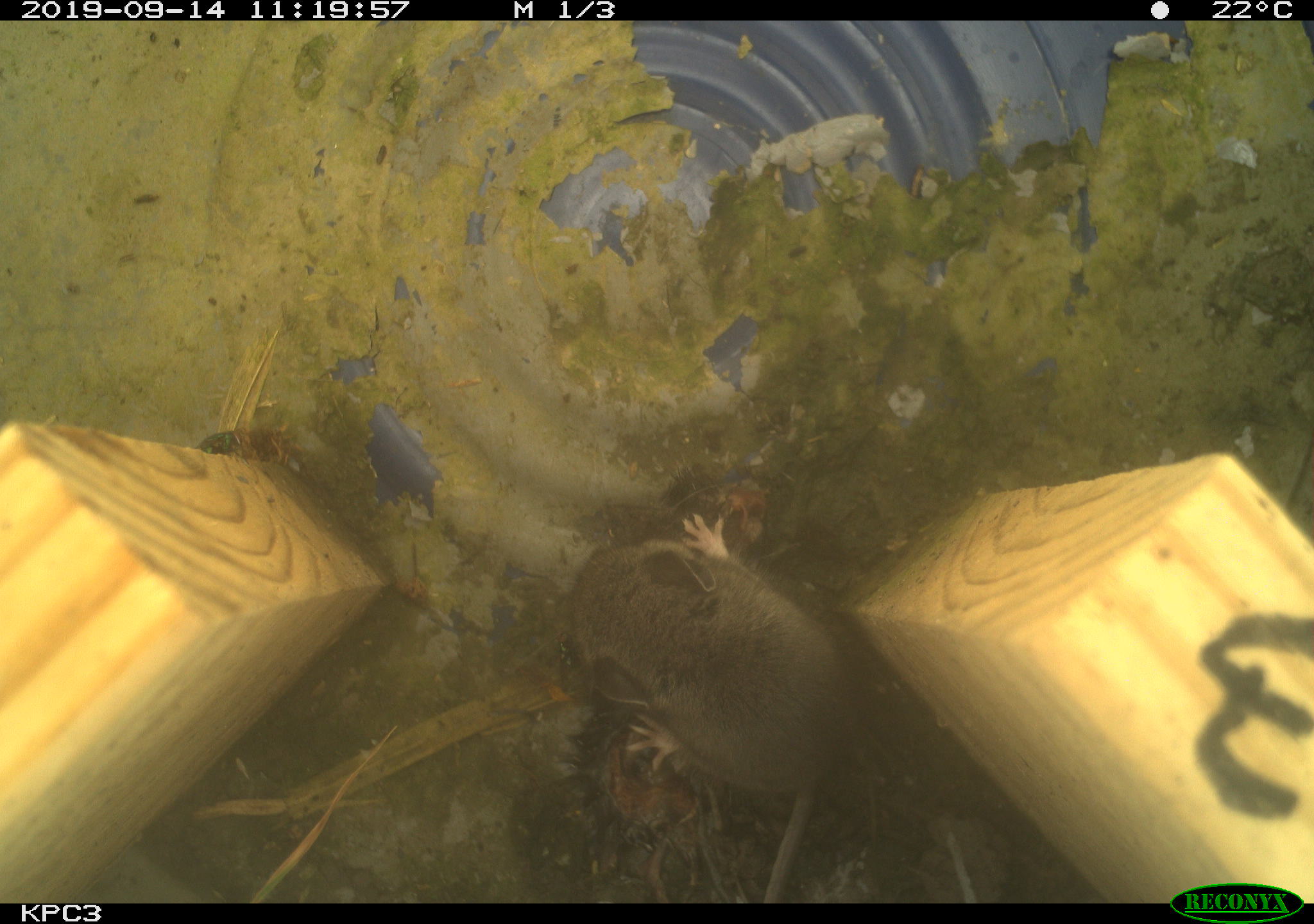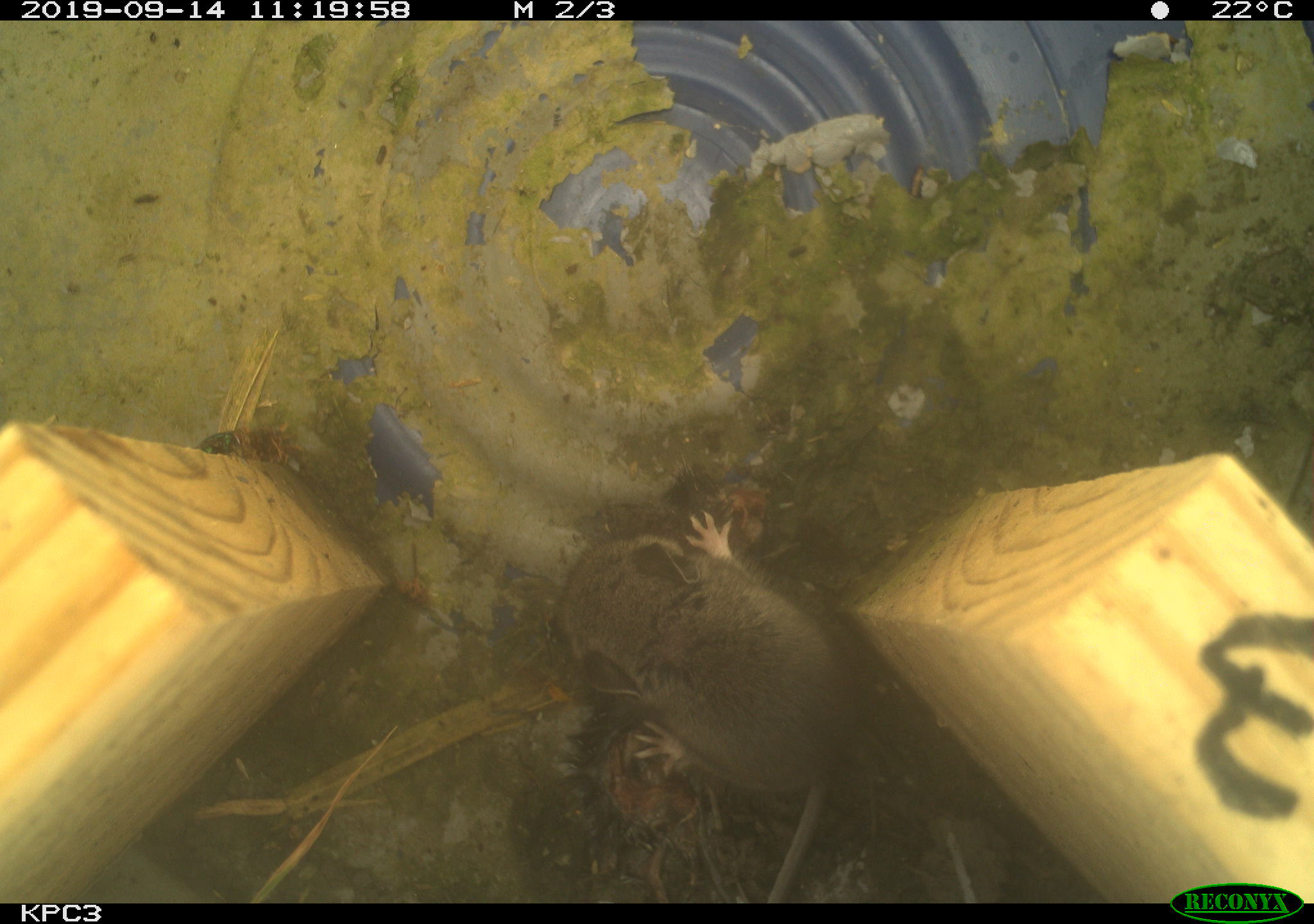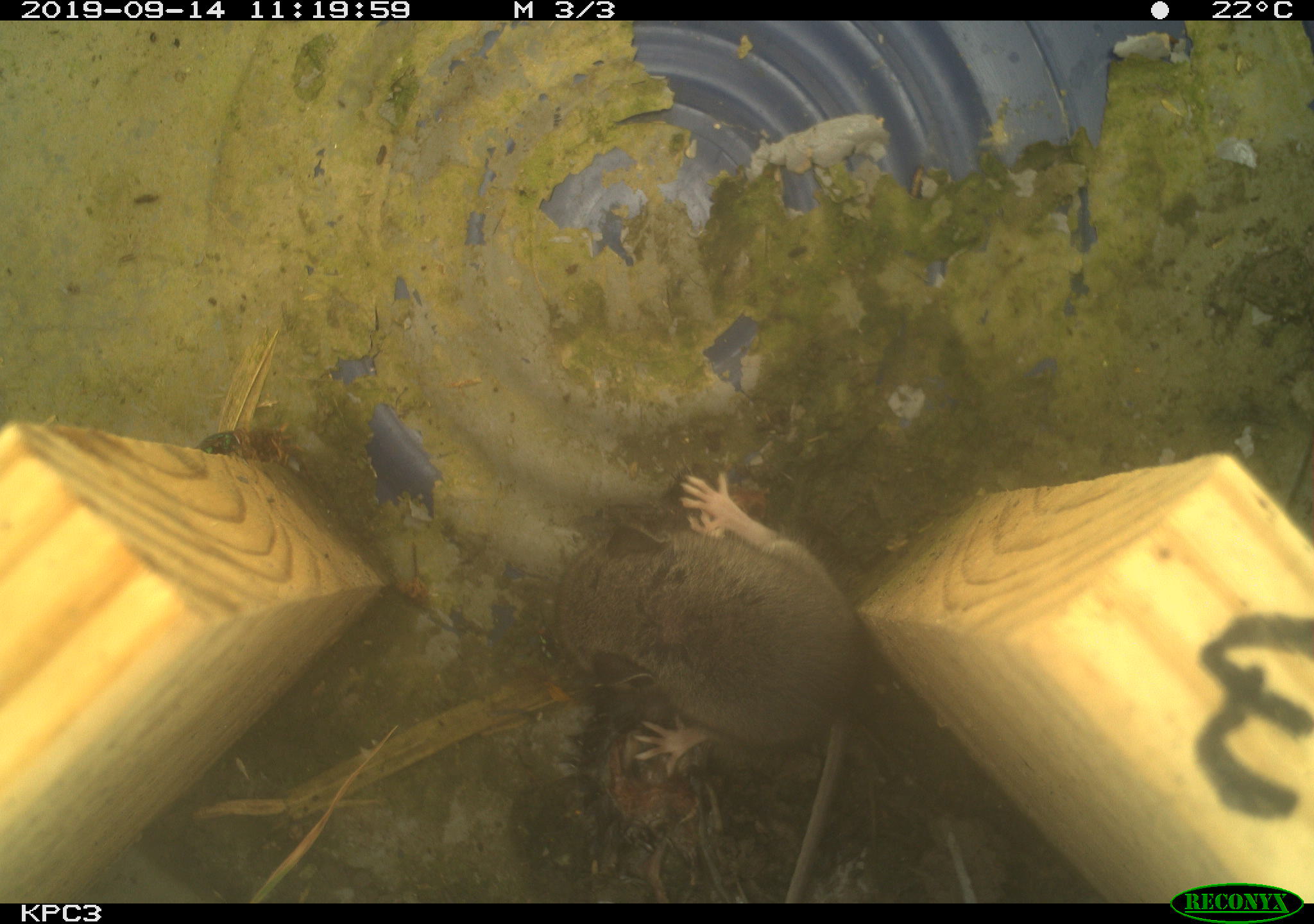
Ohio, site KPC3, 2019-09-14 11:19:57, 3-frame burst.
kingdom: Animalia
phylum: Chordata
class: Mammalia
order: Rodentia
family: Cricetidae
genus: Peromyscus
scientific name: Peromyscus leucopus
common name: white-footed mouse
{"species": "white-footed mouse (Peromyscus leucopus)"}